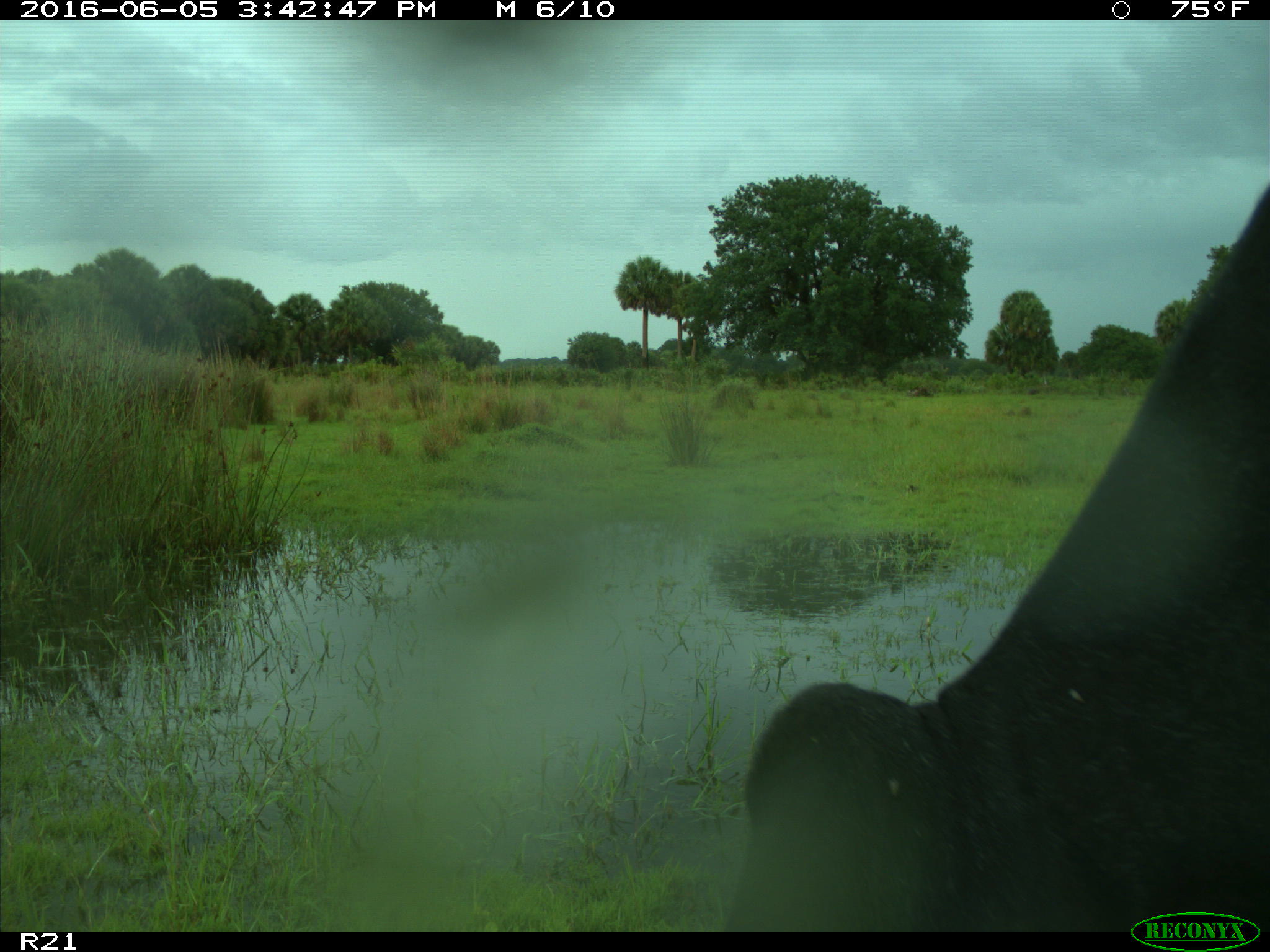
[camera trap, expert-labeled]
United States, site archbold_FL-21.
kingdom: Animalia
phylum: Chordata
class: Mammalia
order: Artiodactyla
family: Bovidae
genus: Bos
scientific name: Bos taurus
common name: domestic cow